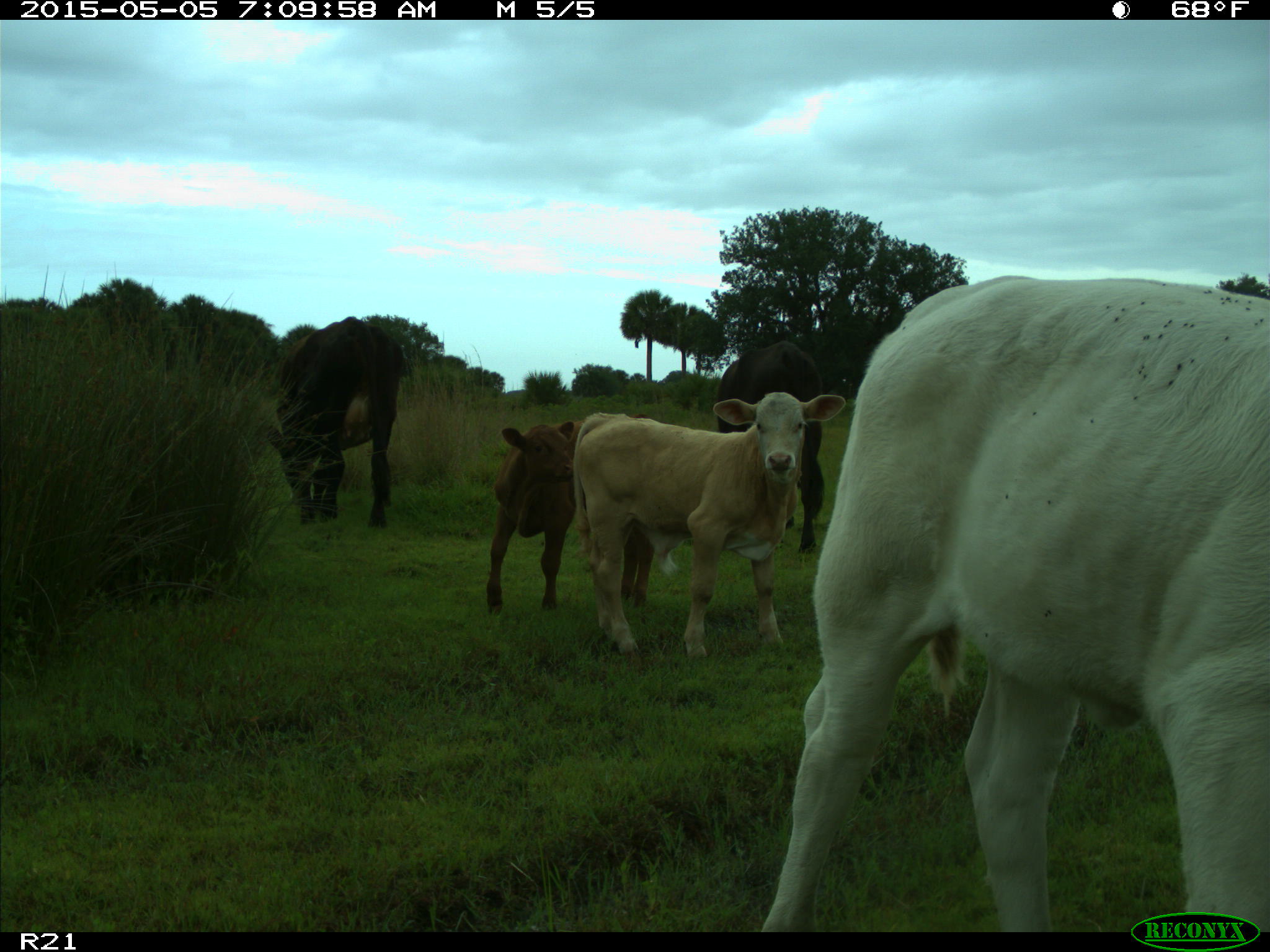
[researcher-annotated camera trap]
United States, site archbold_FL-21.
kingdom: Animalia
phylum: Chordata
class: Mammalia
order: Artiodactyla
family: Bovidae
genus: Bos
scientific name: Bos taurus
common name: domestic cow